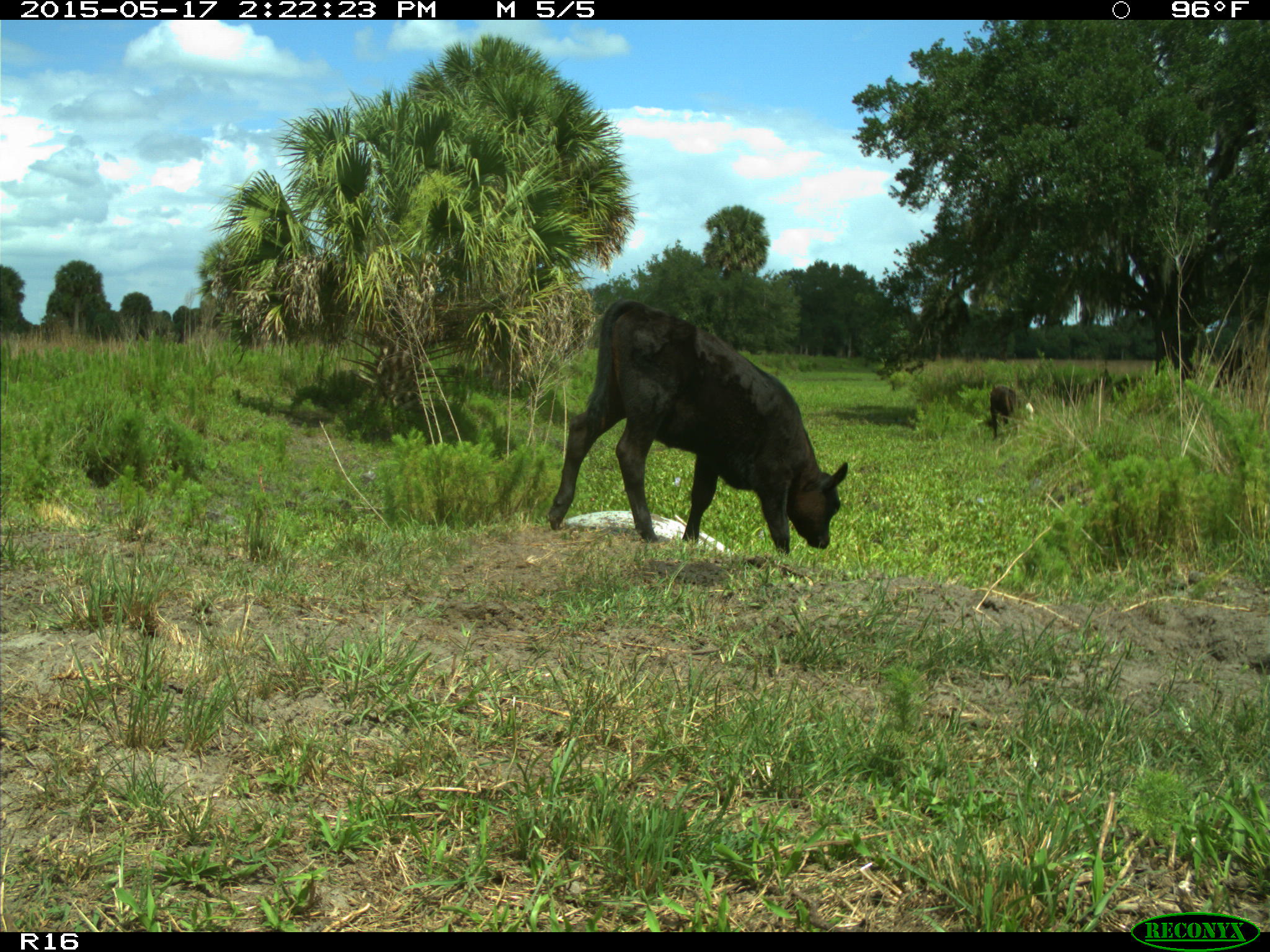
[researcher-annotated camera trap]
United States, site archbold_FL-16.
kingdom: Animalia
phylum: Chordata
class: Mammalia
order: Artiodactyla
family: Bovidae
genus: Bos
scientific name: Bos taurus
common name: domestic cow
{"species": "Bos taurus (domestic cow)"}